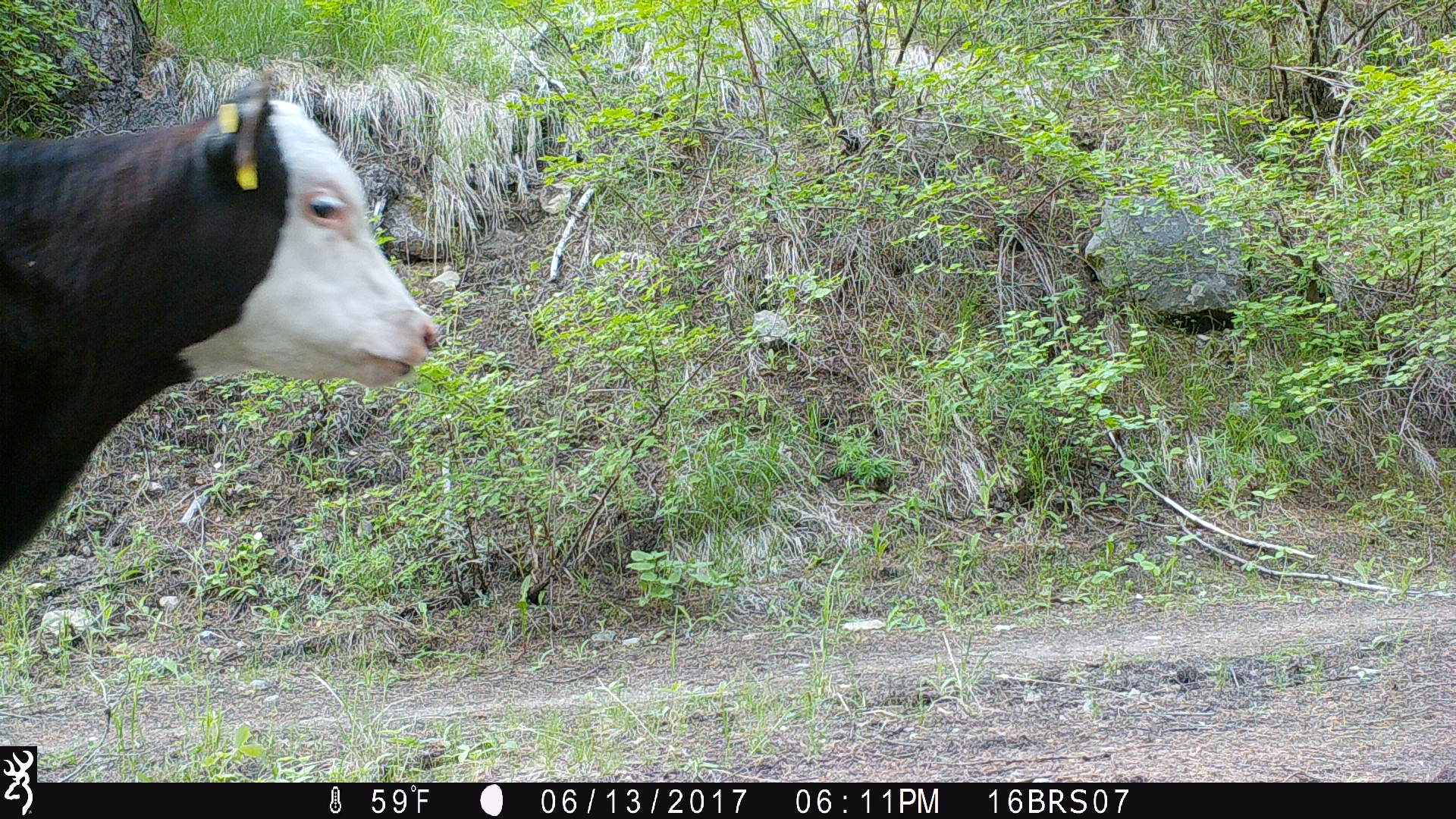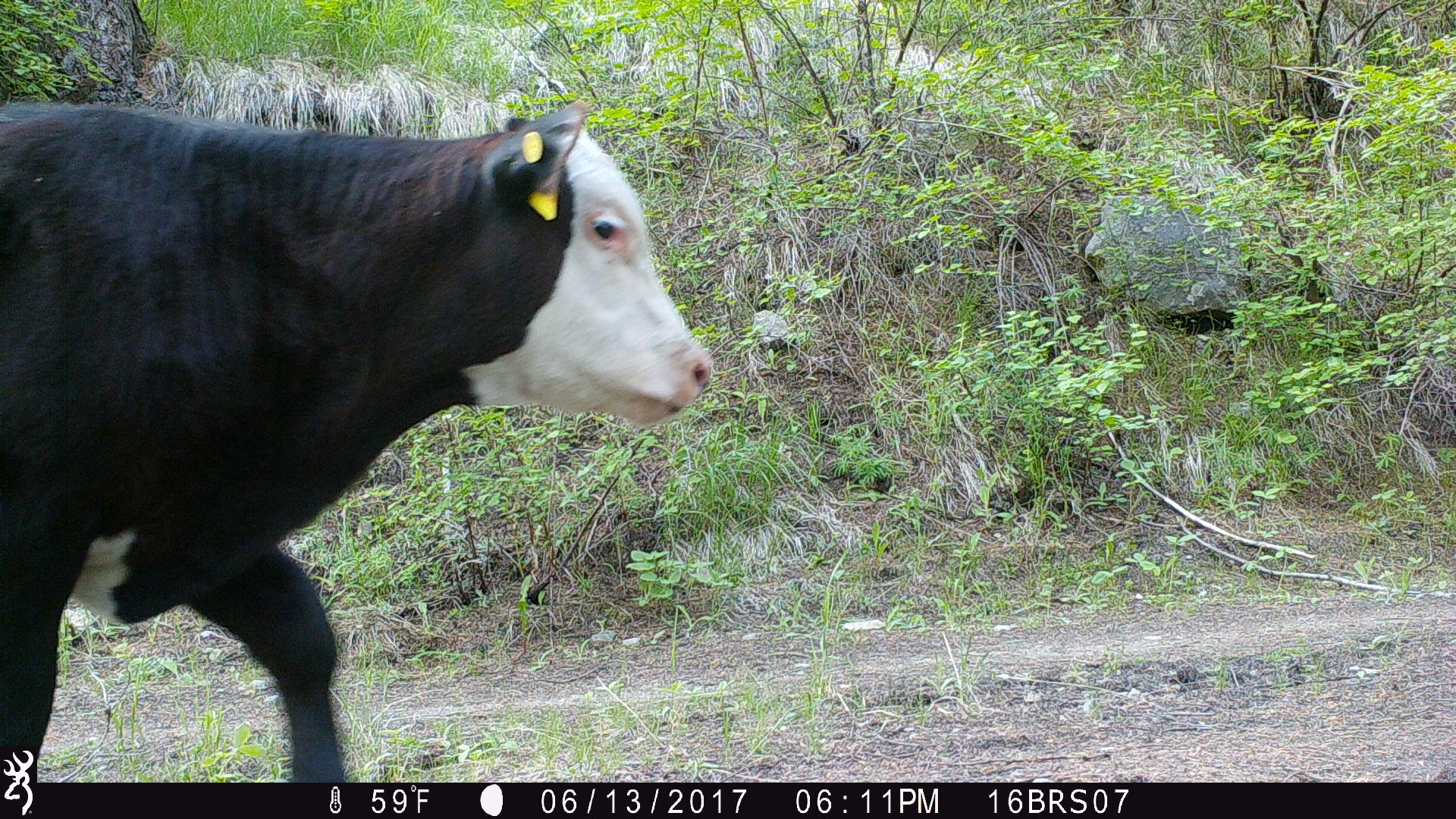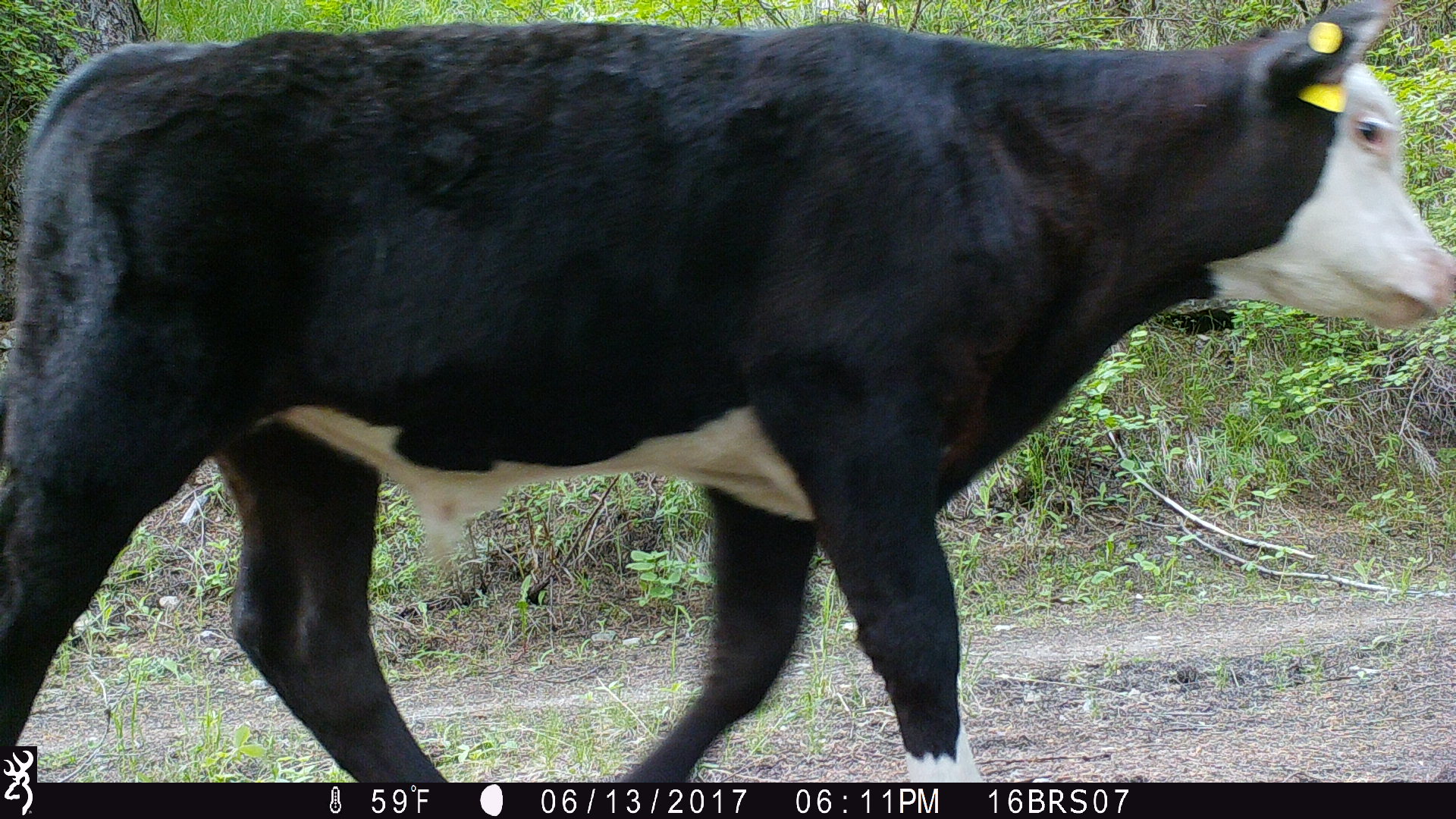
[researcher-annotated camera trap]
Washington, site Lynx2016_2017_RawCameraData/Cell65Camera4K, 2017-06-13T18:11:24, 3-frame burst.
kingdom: Animalia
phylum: Chordata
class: Mammalia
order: Artiodactyla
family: Bovidae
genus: Bos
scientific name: Bos taurus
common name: domestic cattle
Domestic cattle (Bos taurus). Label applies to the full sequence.